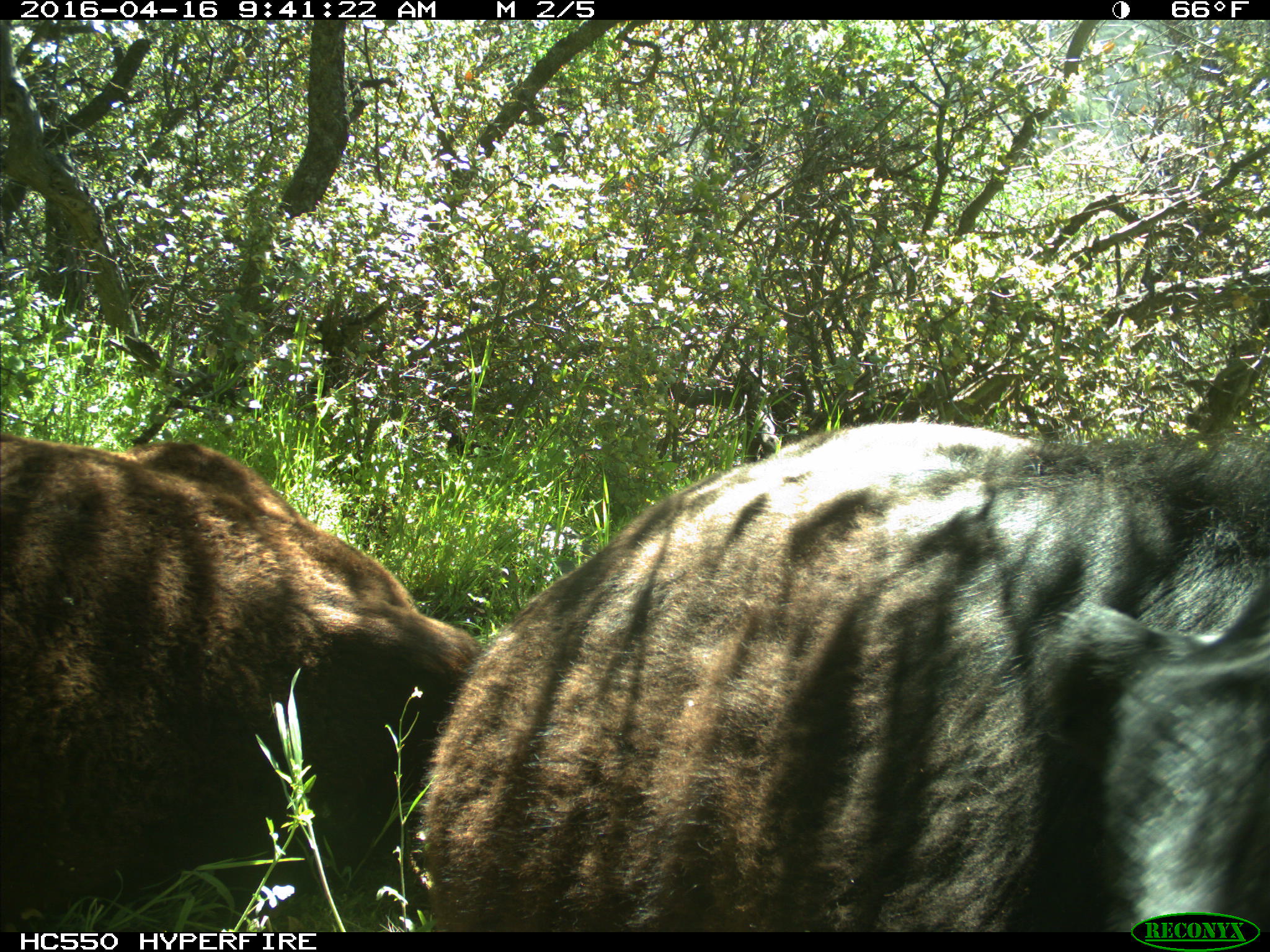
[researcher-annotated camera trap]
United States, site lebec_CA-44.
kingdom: Animalia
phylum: Chordata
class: Mammalia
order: Artiodactyla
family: Bovidae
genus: Bos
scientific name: Bos taurus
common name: domestic cow